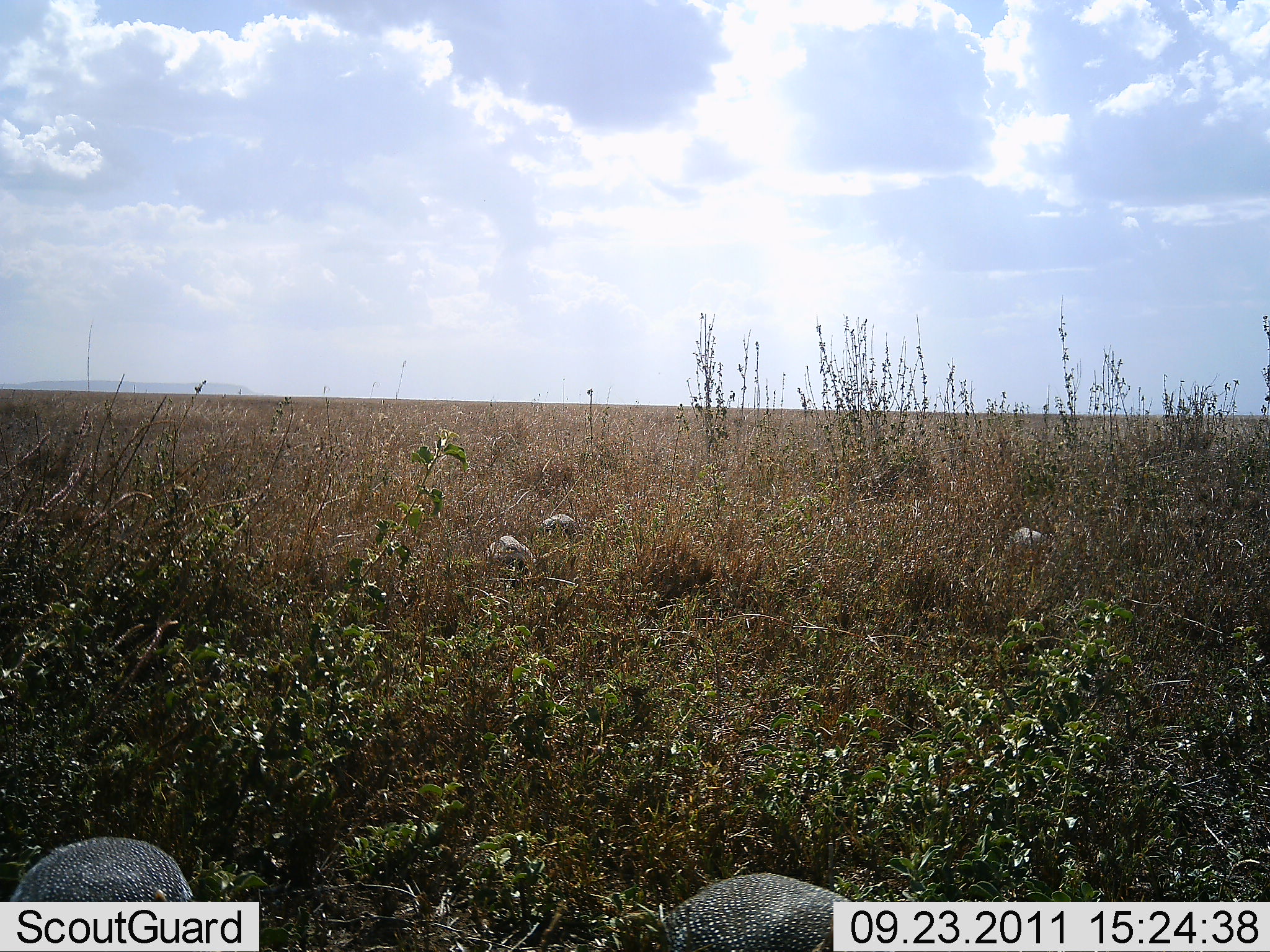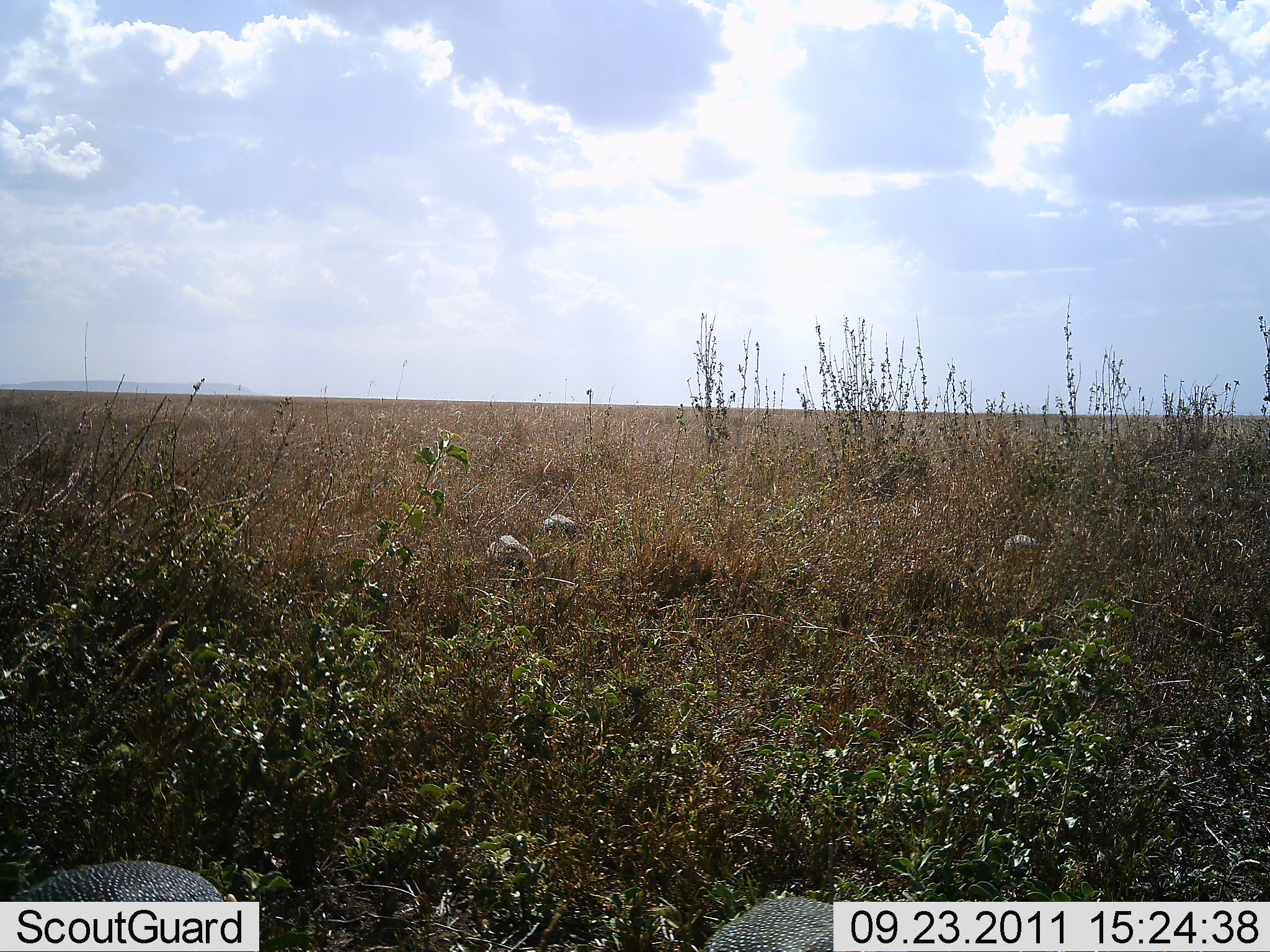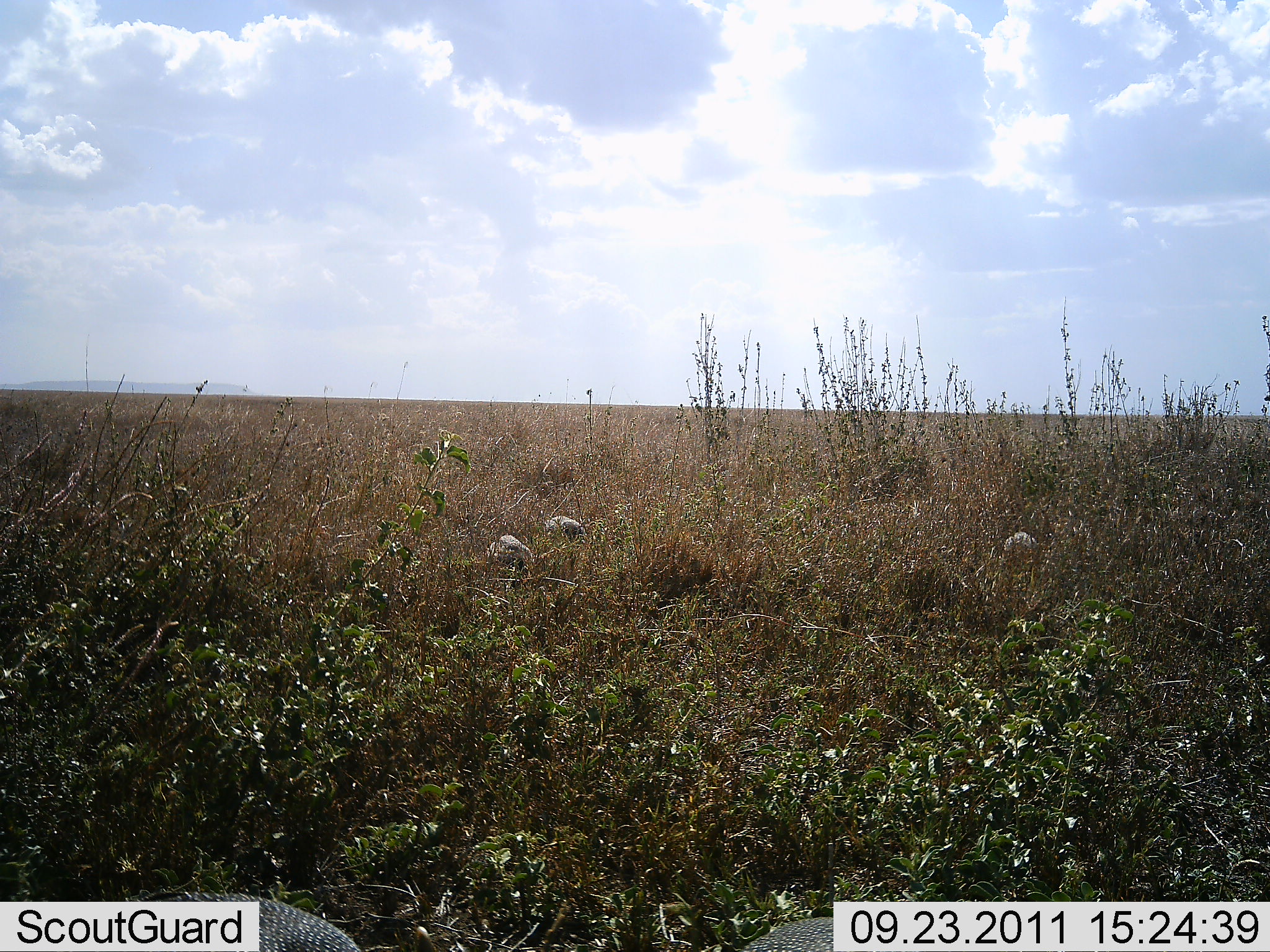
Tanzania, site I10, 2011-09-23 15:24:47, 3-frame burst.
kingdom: Animalia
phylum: Chordata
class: Aves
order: Galliformes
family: Numididae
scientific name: Numididae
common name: guinea fowl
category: guineafowl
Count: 5.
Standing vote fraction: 30%.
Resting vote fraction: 0%.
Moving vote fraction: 10%.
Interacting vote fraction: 0%.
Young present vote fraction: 0%.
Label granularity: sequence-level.